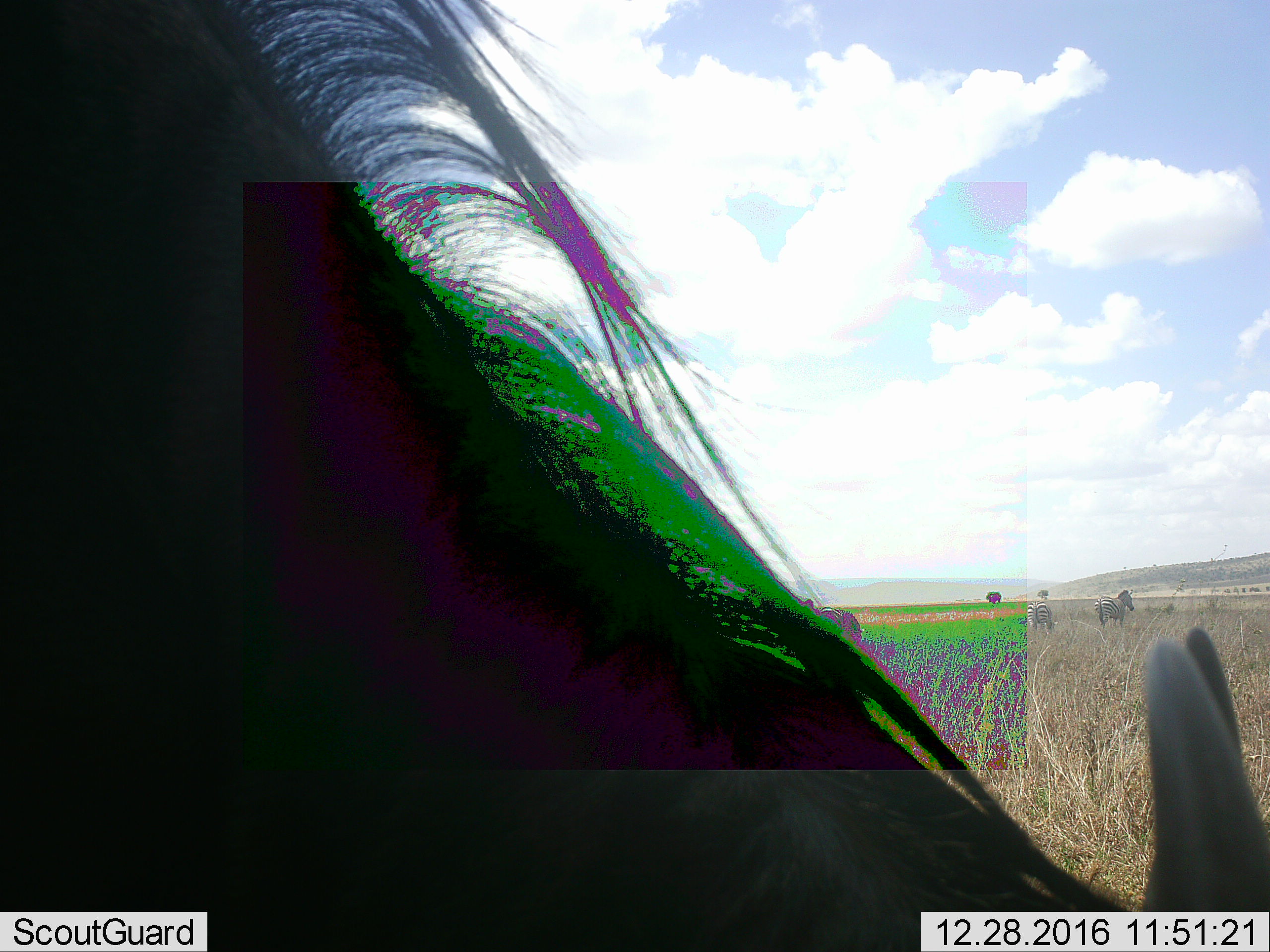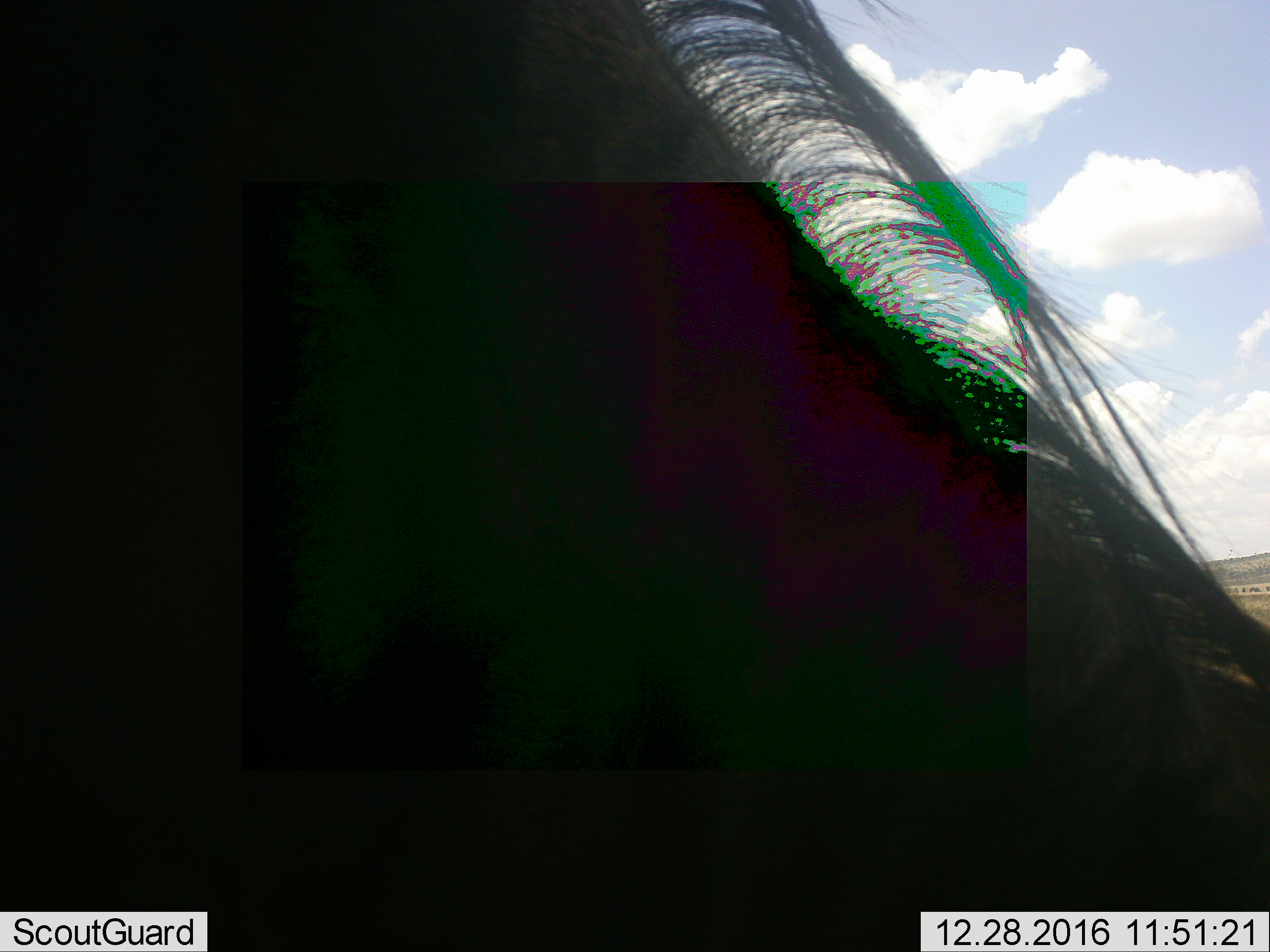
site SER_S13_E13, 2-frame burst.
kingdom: Animalia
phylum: Chordata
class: Mammalia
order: Artiodactyla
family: Bovidae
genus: Connochaetes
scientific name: Connochaetes taurinus taurinus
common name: blue wildebeest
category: wildebeestblue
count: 1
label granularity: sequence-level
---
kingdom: Animalia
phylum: Chordata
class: Mammalia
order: Perissodactyla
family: Equidae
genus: Equus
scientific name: Equus quagga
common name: plains zebra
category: zebraplains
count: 3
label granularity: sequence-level